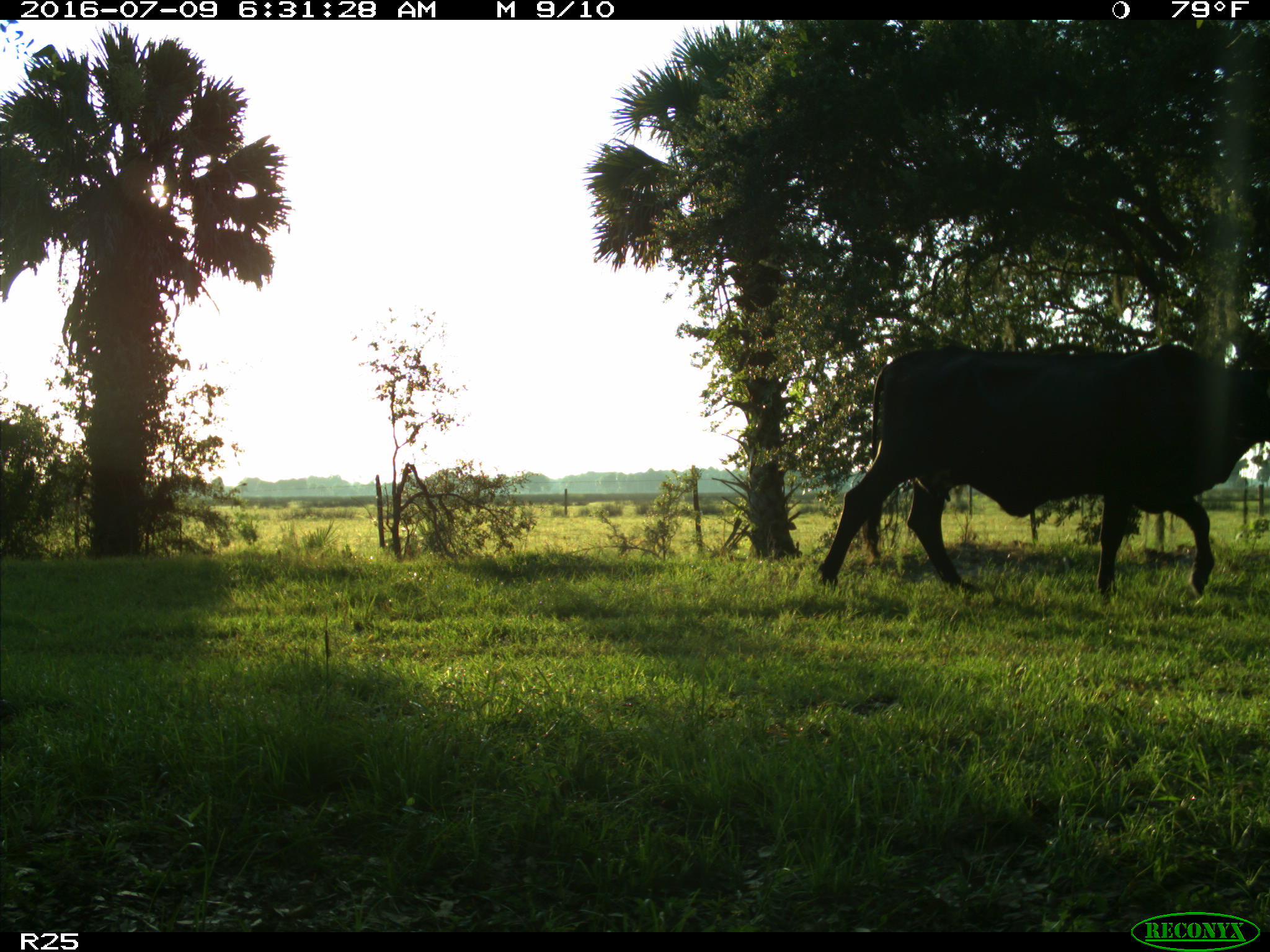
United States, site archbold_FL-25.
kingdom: Animalia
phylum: Chordata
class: Mammalia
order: Artiodactyla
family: Bovidae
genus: Bos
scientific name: Bos taurus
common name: domestic cow